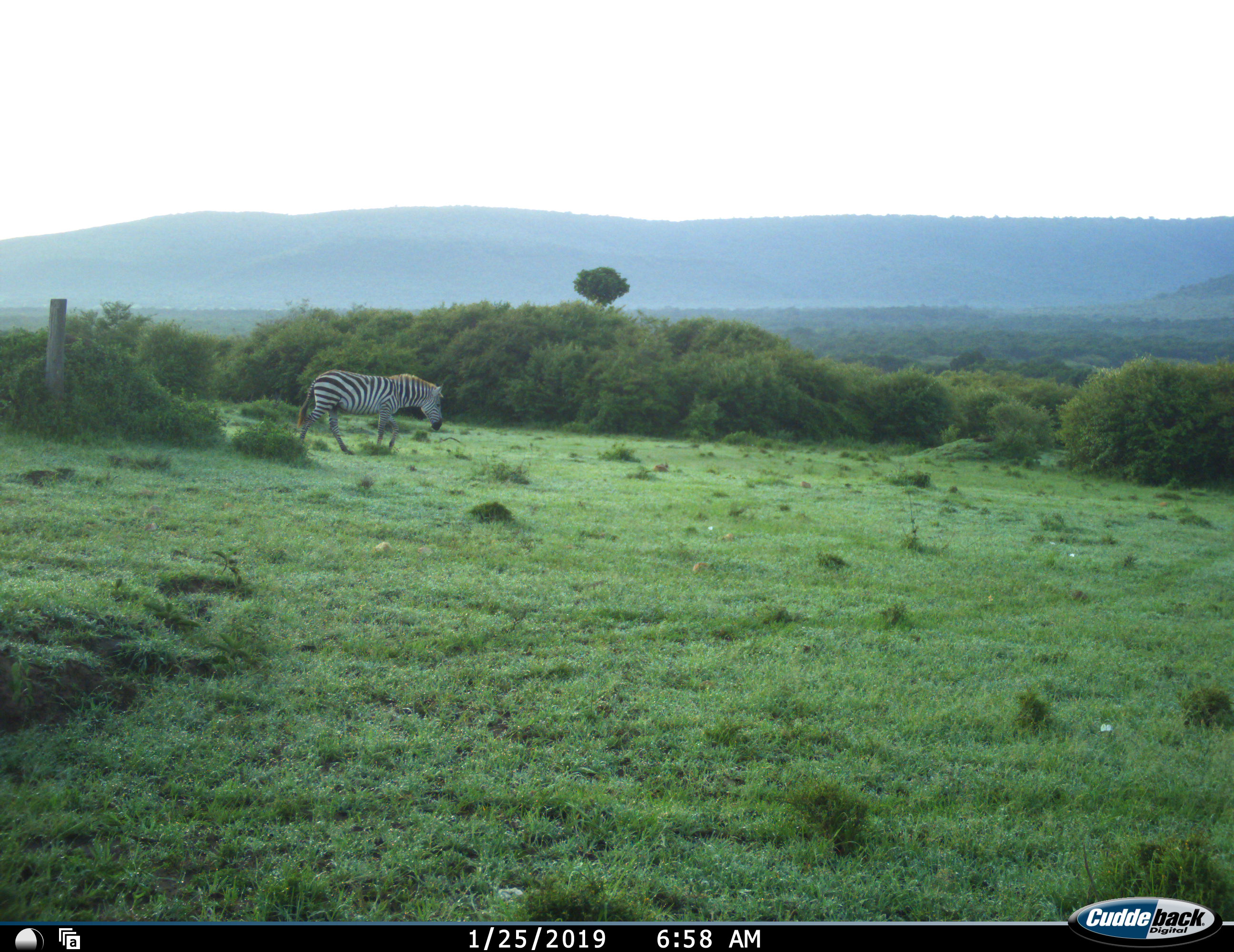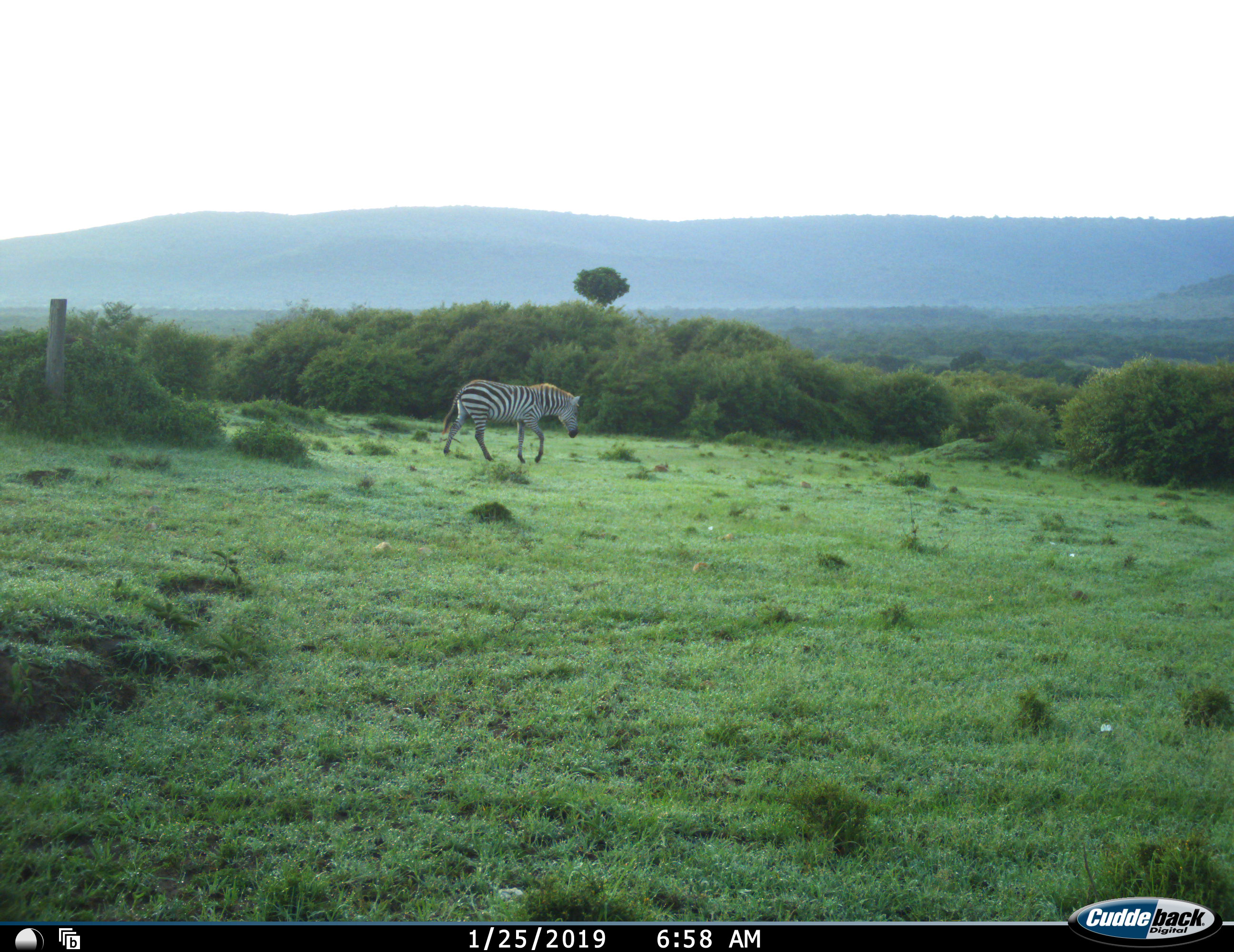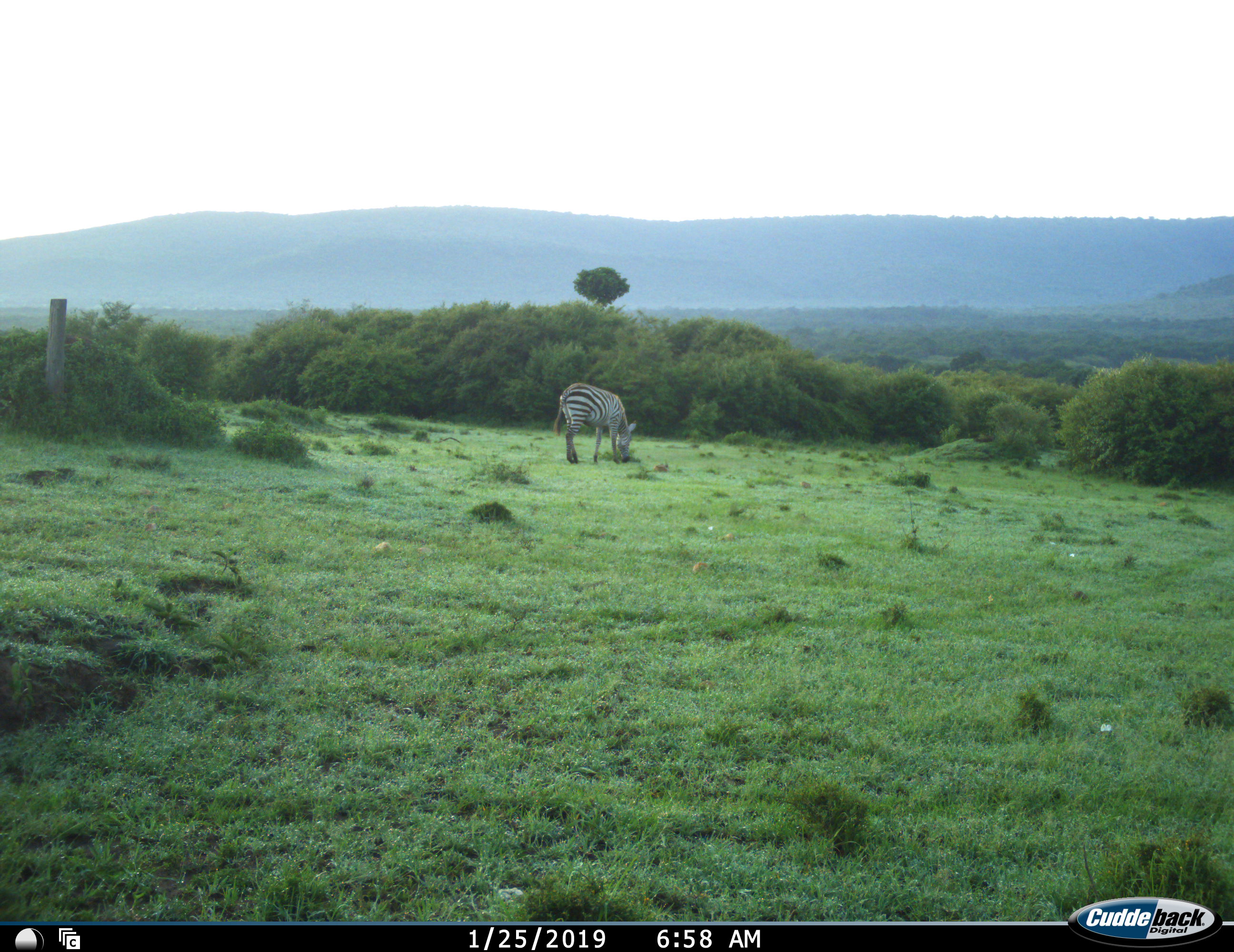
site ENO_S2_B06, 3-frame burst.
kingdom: Animalia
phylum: Chordata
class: Mammalia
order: Perissodactyla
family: Equidae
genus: Equus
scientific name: Equus quagga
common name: plains zebra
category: zebraplains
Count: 1.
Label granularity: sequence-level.